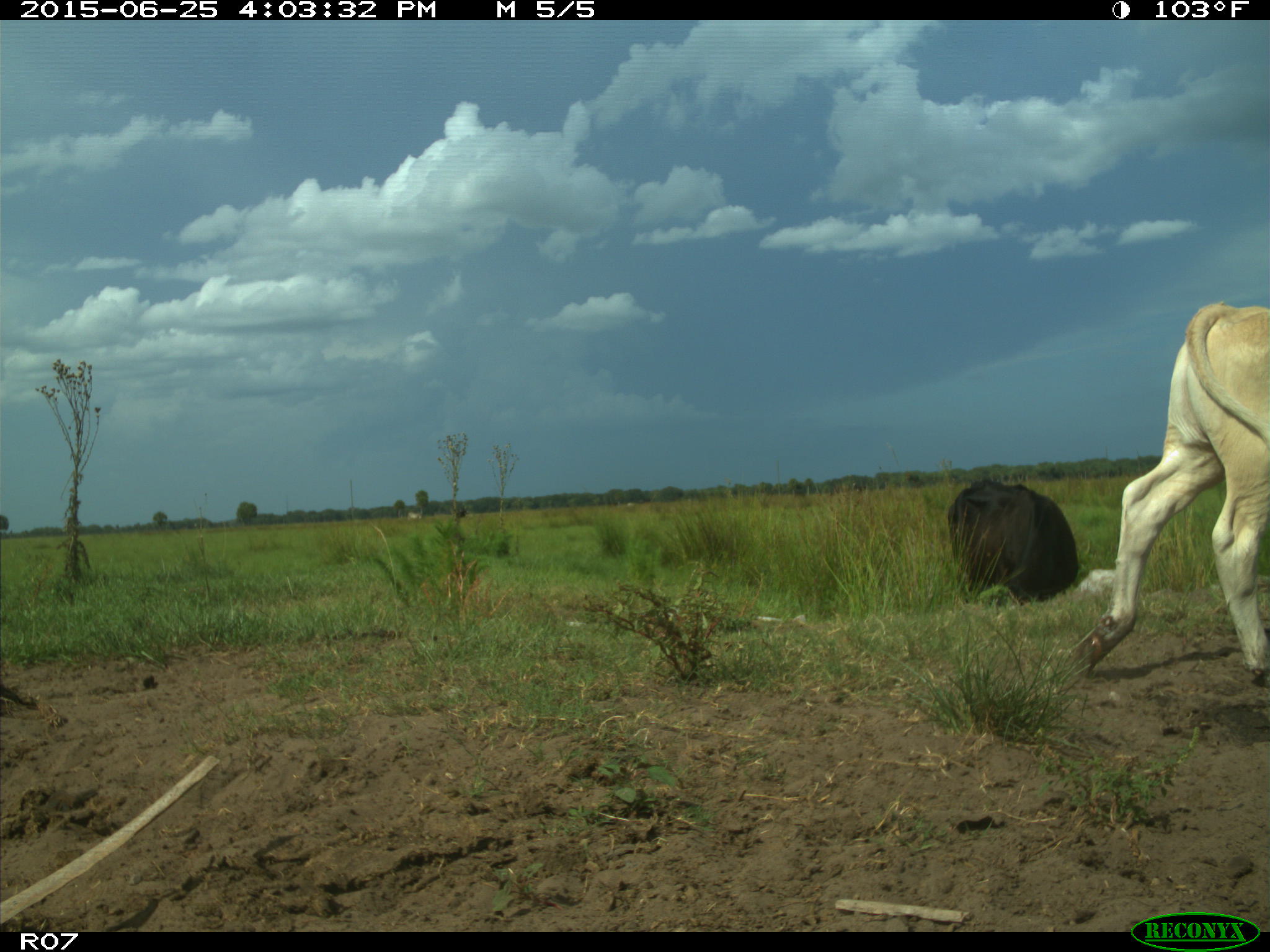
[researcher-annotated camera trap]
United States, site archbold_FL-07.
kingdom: Animalia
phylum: Chordata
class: Mammalia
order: Artiodactyla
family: Bovidae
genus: Bos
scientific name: Bos taurus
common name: domestic cow